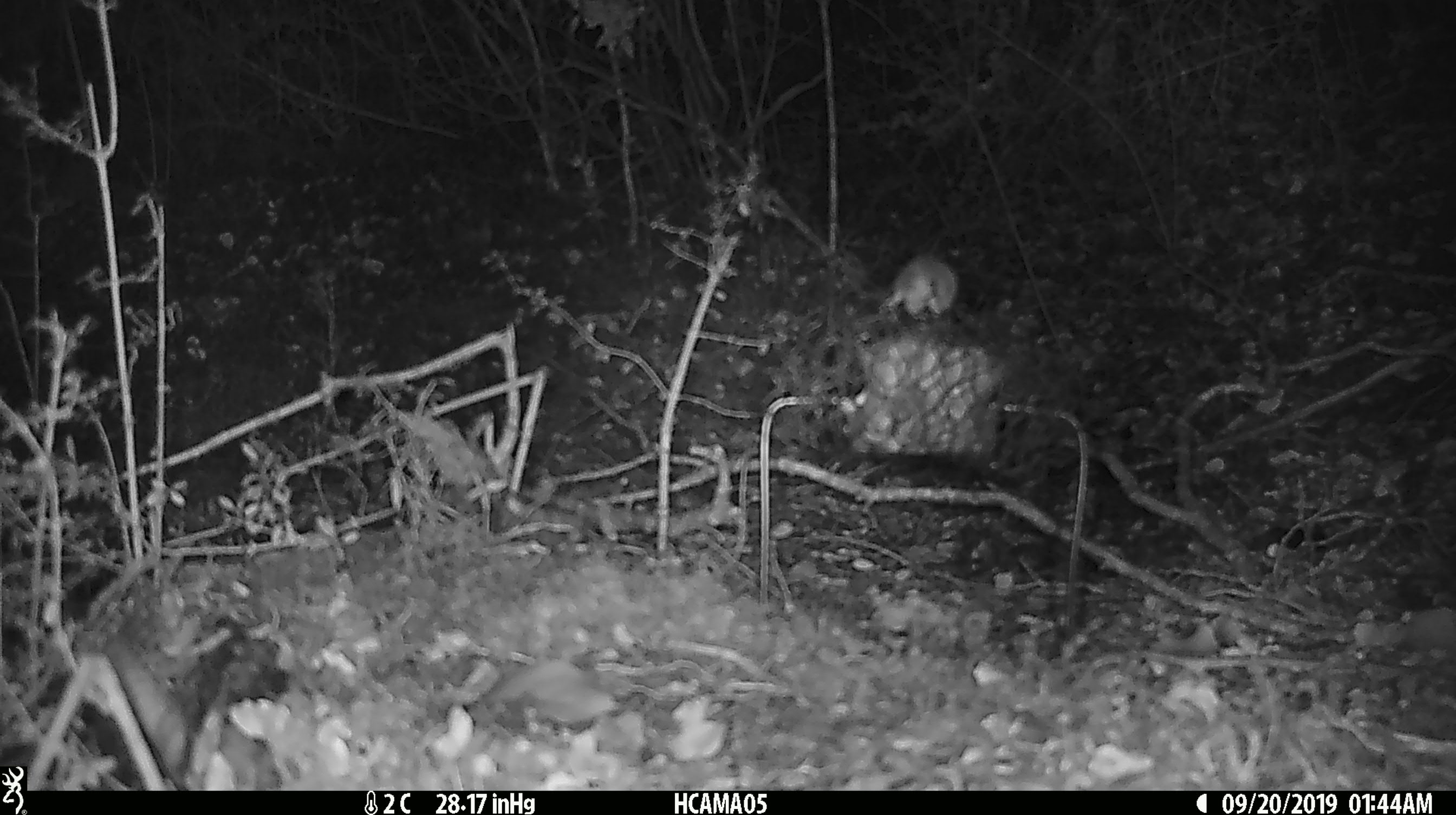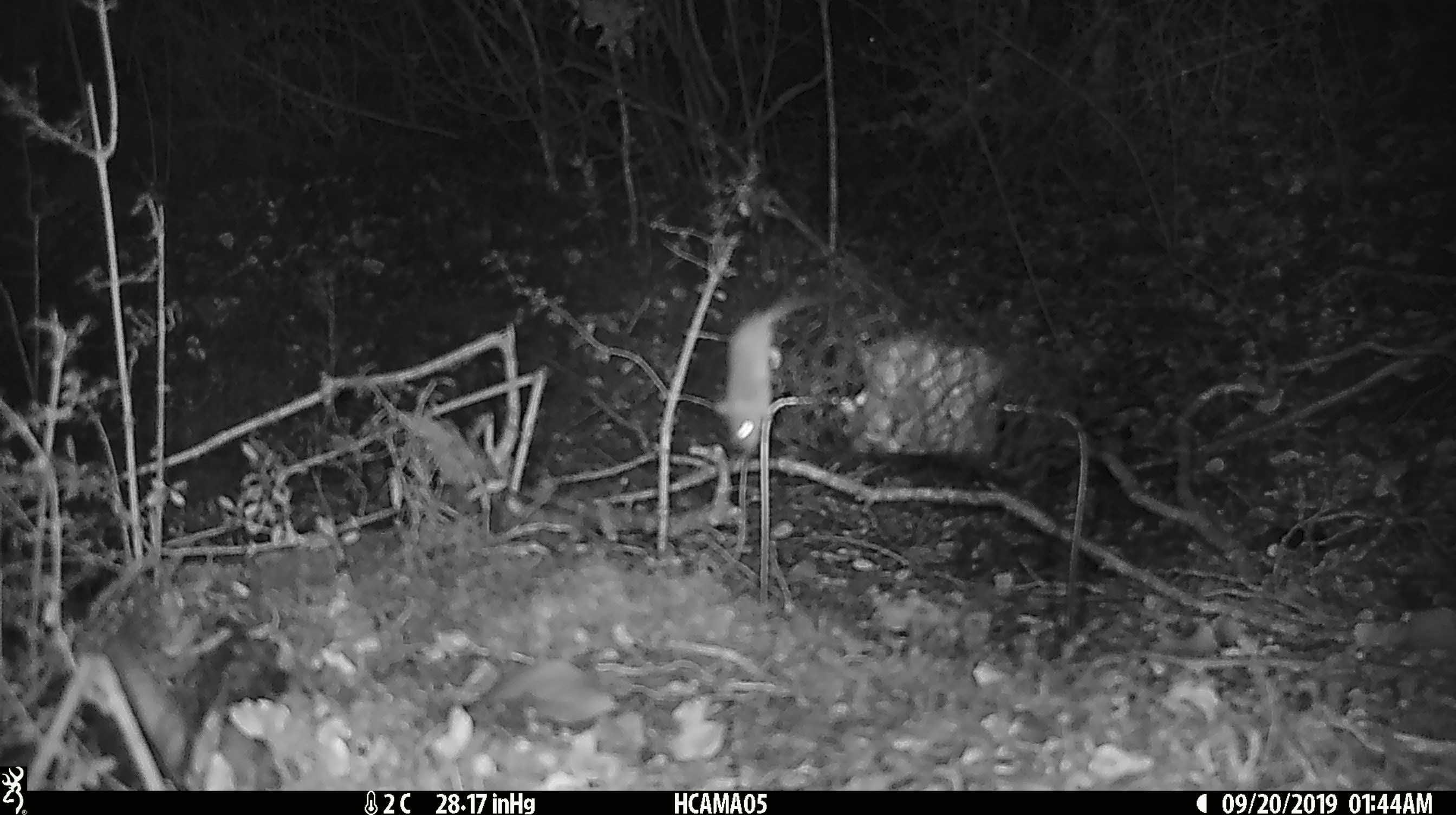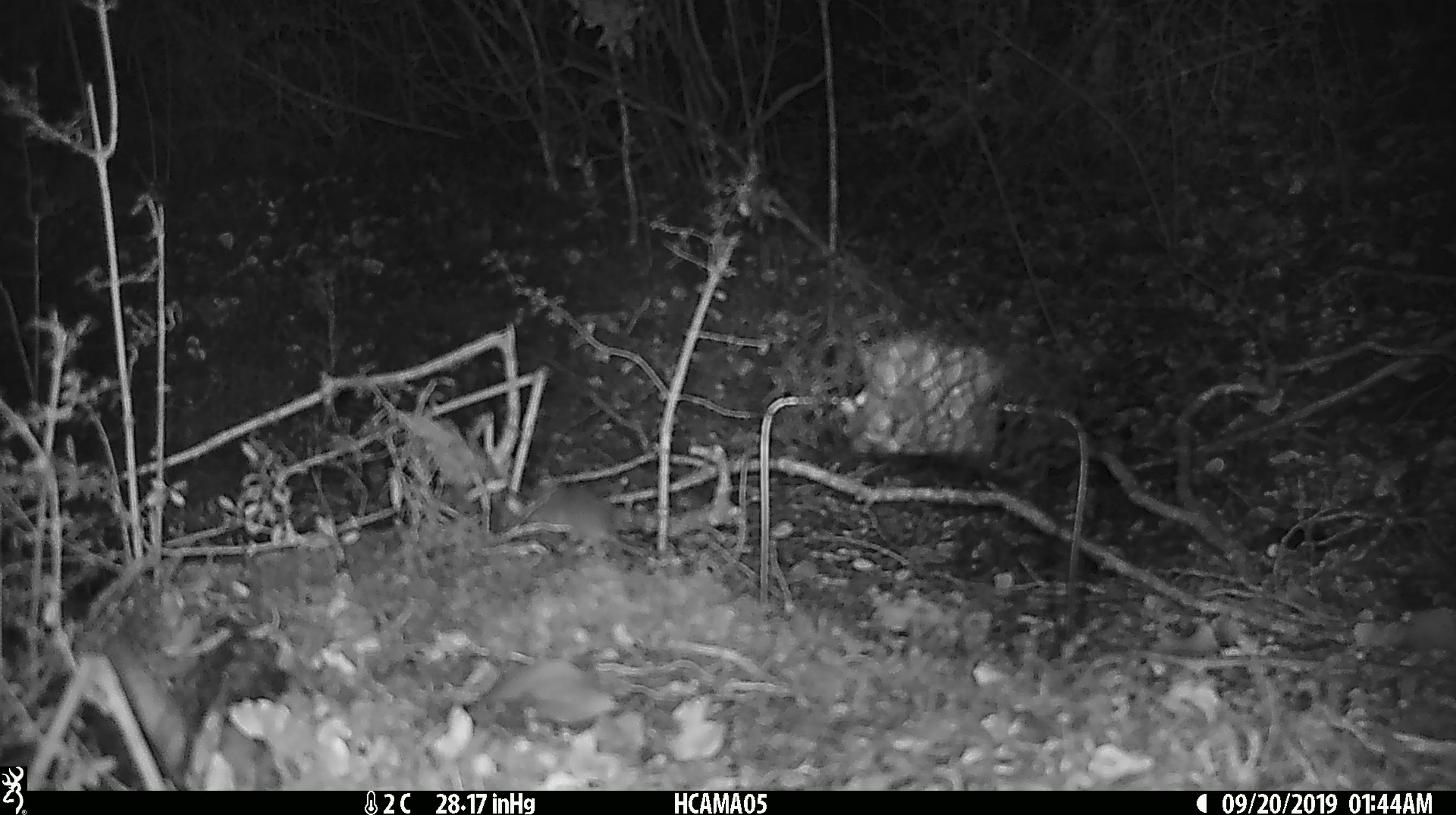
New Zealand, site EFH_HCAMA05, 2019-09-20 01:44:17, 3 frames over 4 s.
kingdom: Animalia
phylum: Chordata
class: Mammalia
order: Rodentia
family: Muridae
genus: Mus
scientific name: Mus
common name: mouse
Mouse (Mus).